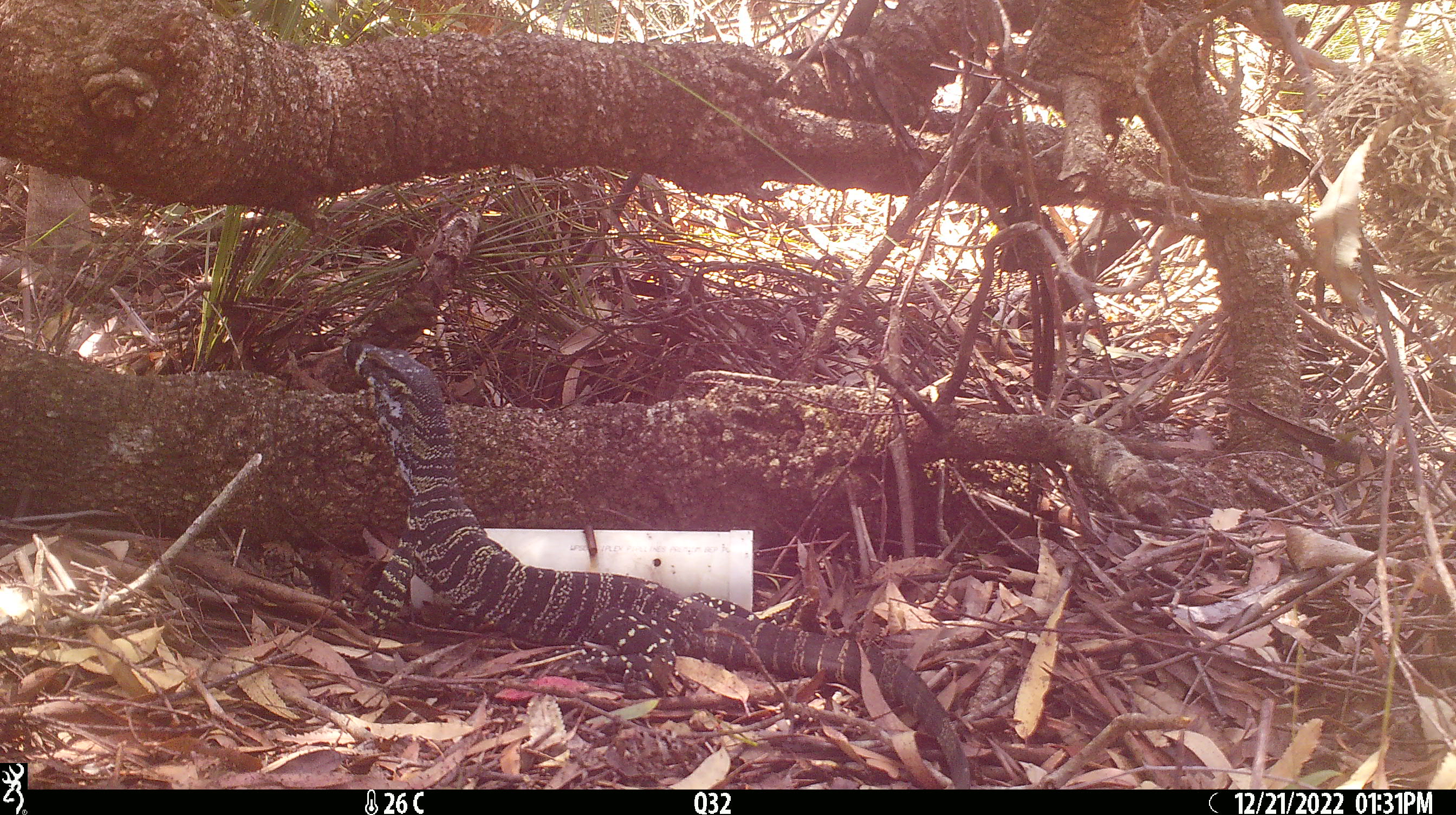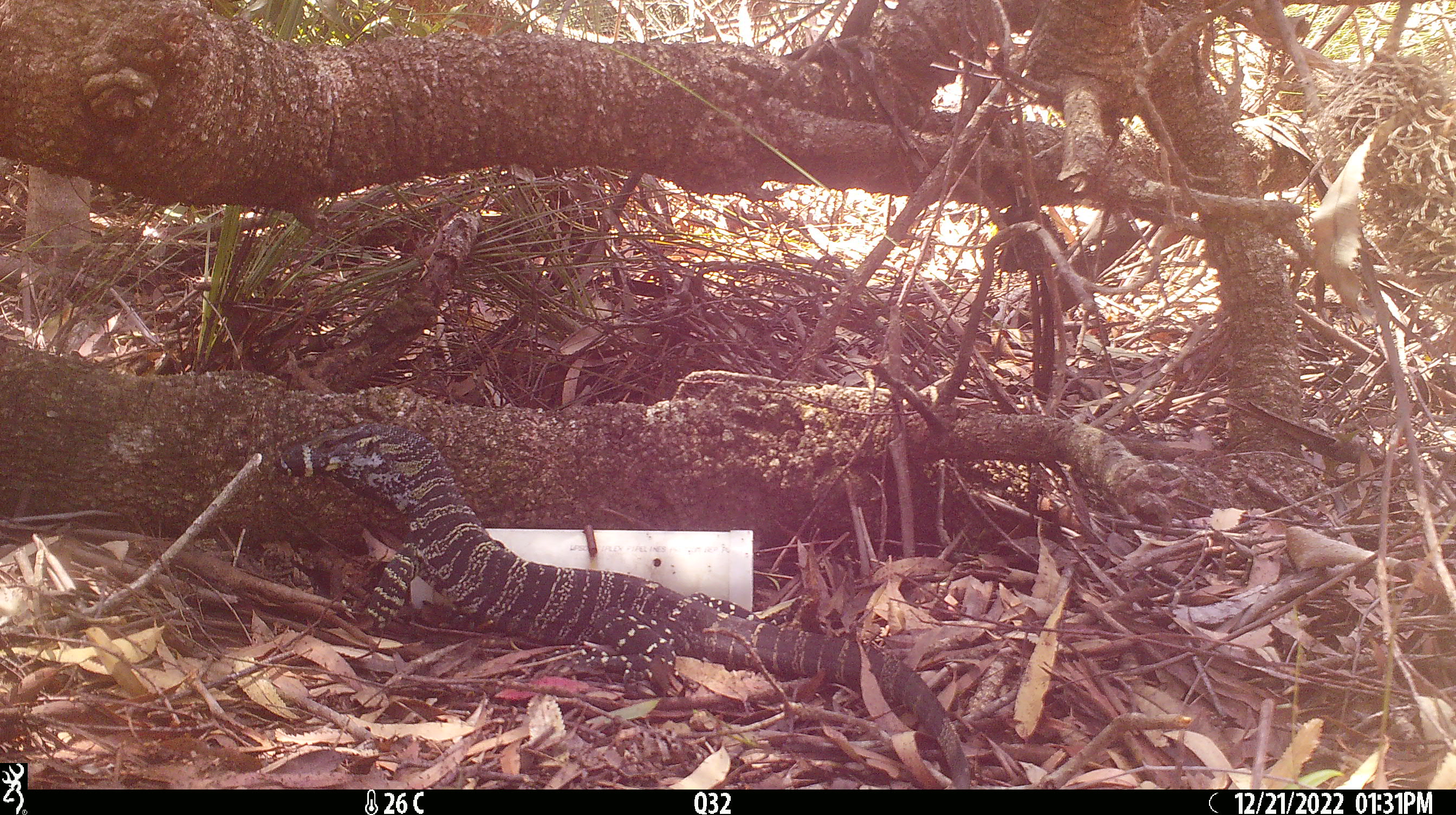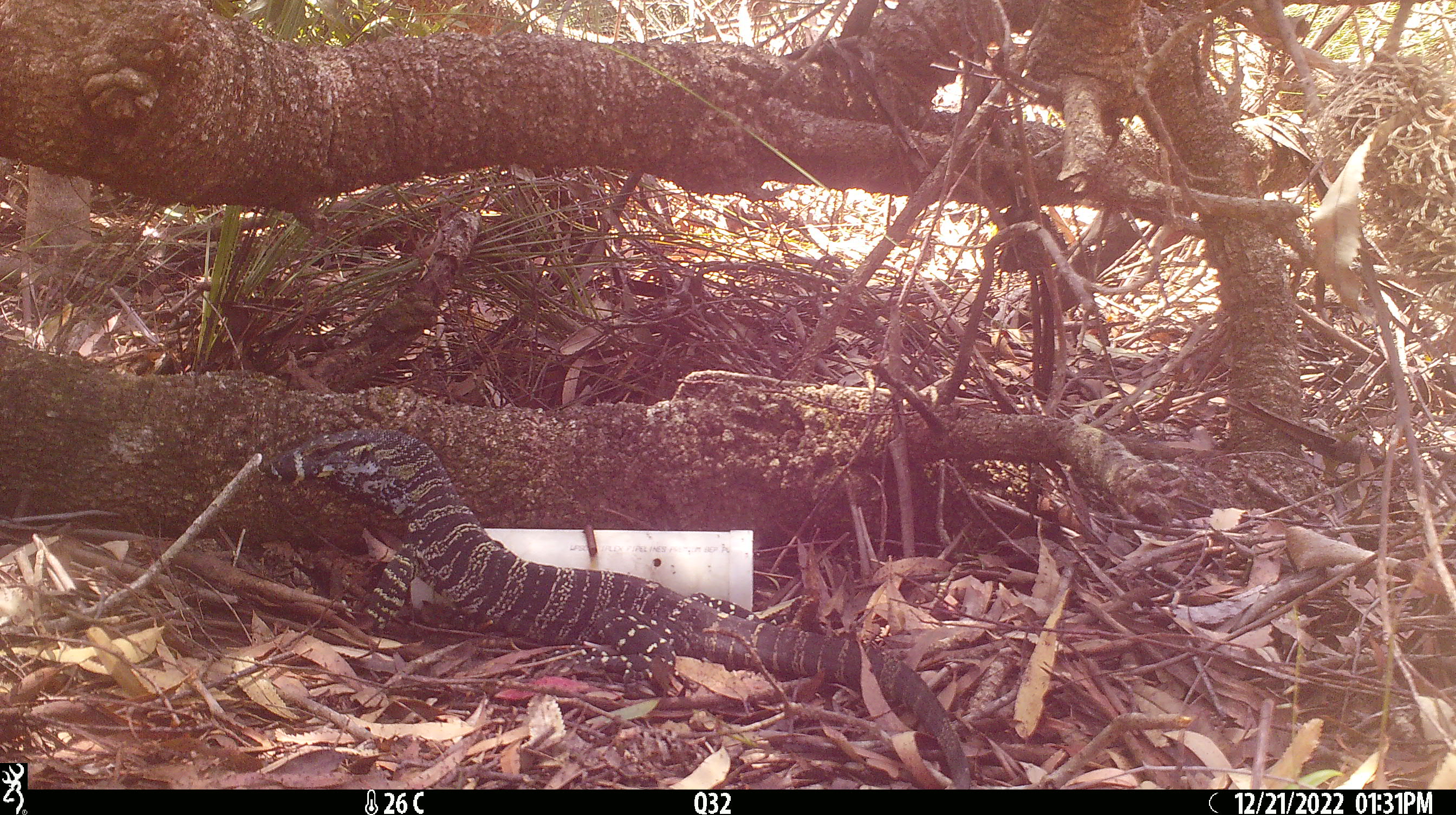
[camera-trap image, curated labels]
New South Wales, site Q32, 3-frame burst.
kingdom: Animalia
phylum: Chordata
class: Reptilia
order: Squamata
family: Varanidae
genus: Varanus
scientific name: Varanus varius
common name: lace monitor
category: goanna